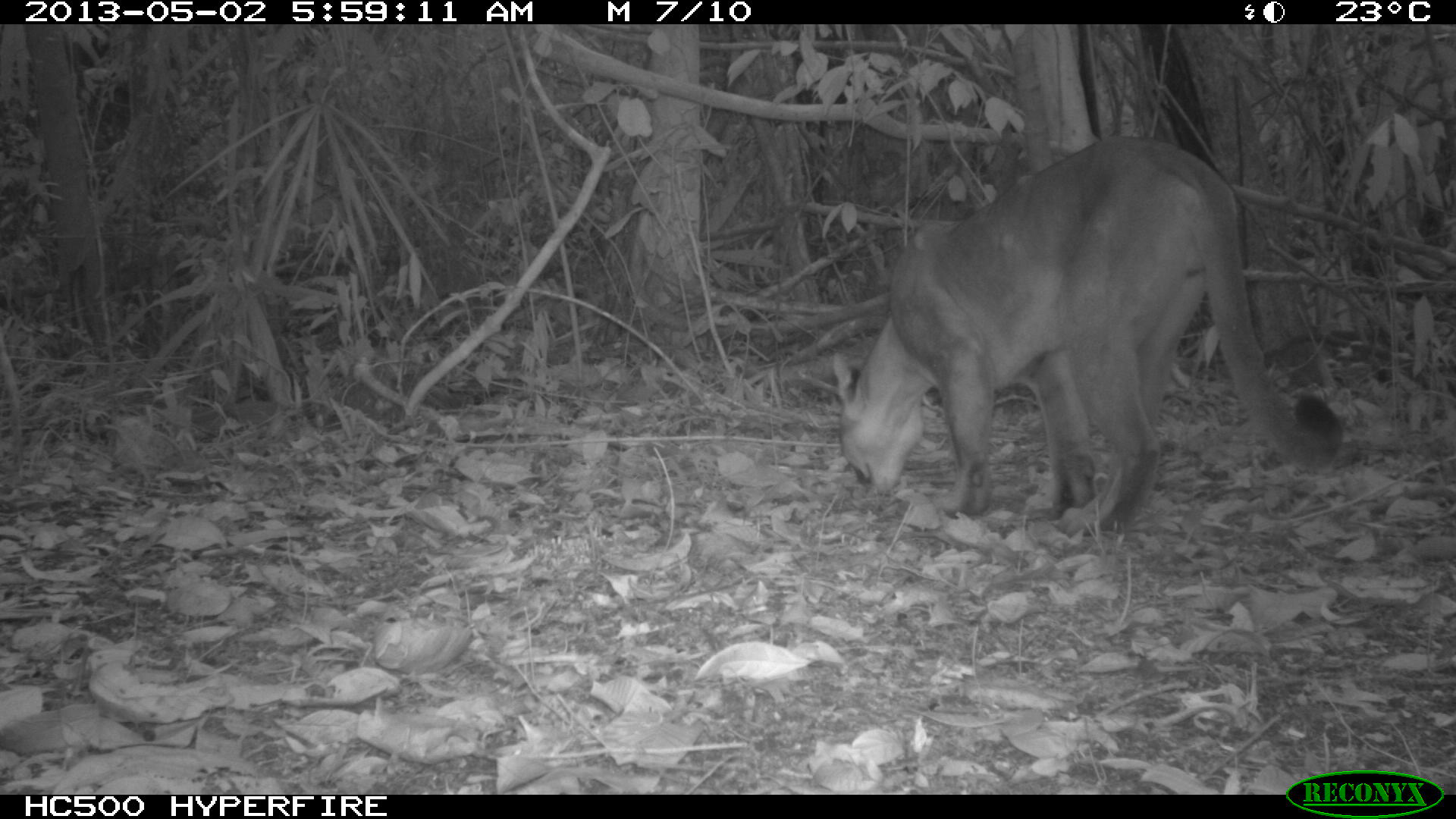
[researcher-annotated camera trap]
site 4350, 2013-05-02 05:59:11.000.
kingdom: Animalia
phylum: Chordata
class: Mammalia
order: Carnivora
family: Felidae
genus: Puma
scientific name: Puma concolor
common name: mountain lion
Puma concolor (mountain lion), count 1, sex male.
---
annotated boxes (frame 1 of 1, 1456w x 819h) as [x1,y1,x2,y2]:
puma concolor: [830,133,1343,540]